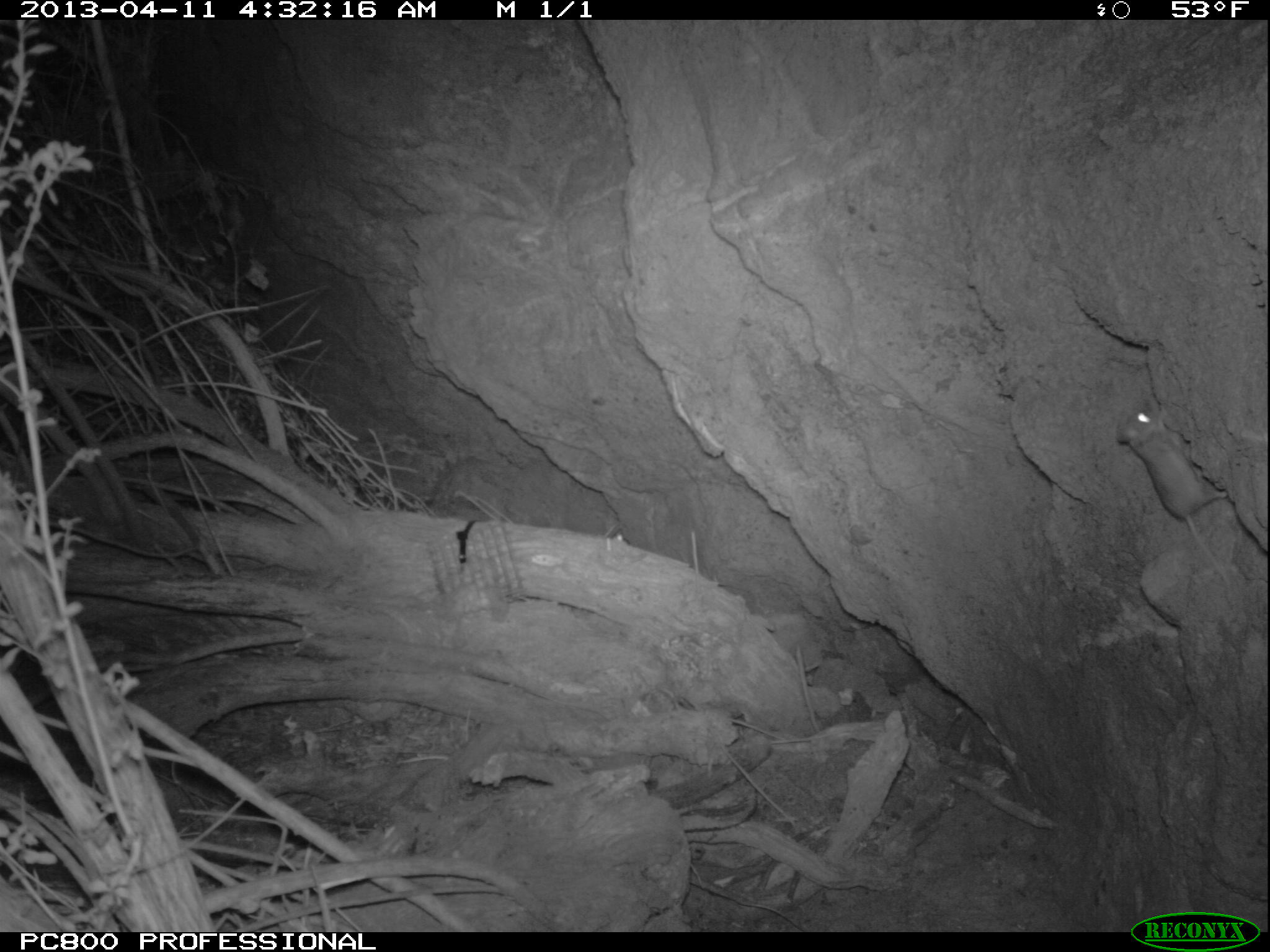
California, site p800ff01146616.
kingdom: Animalia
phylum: Chordata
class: Mammalia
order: Rodentia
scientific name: Rodentia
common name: rodent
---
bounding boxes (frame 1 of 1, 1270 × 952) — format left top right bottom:
rodent: 1114 397 1237 590